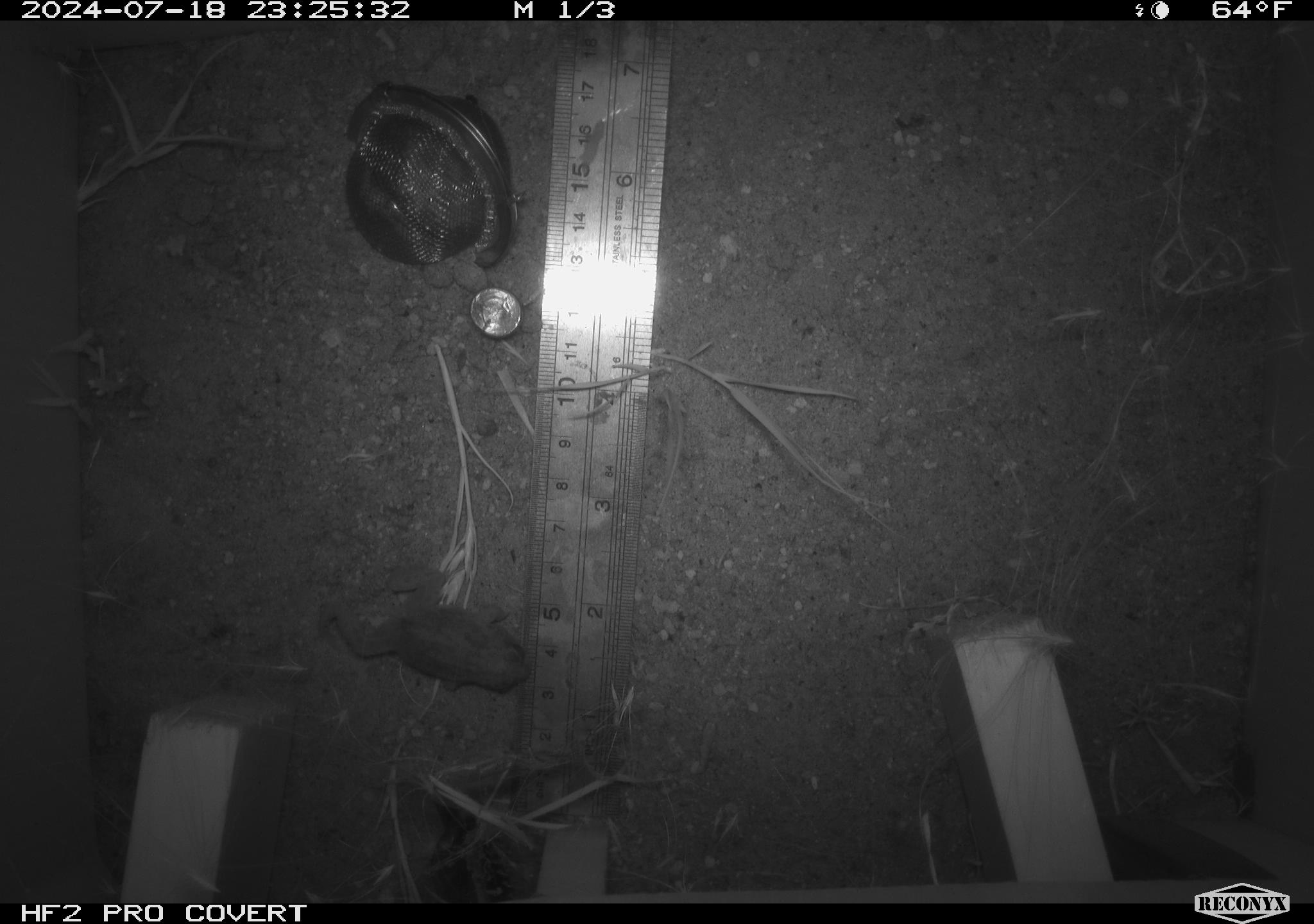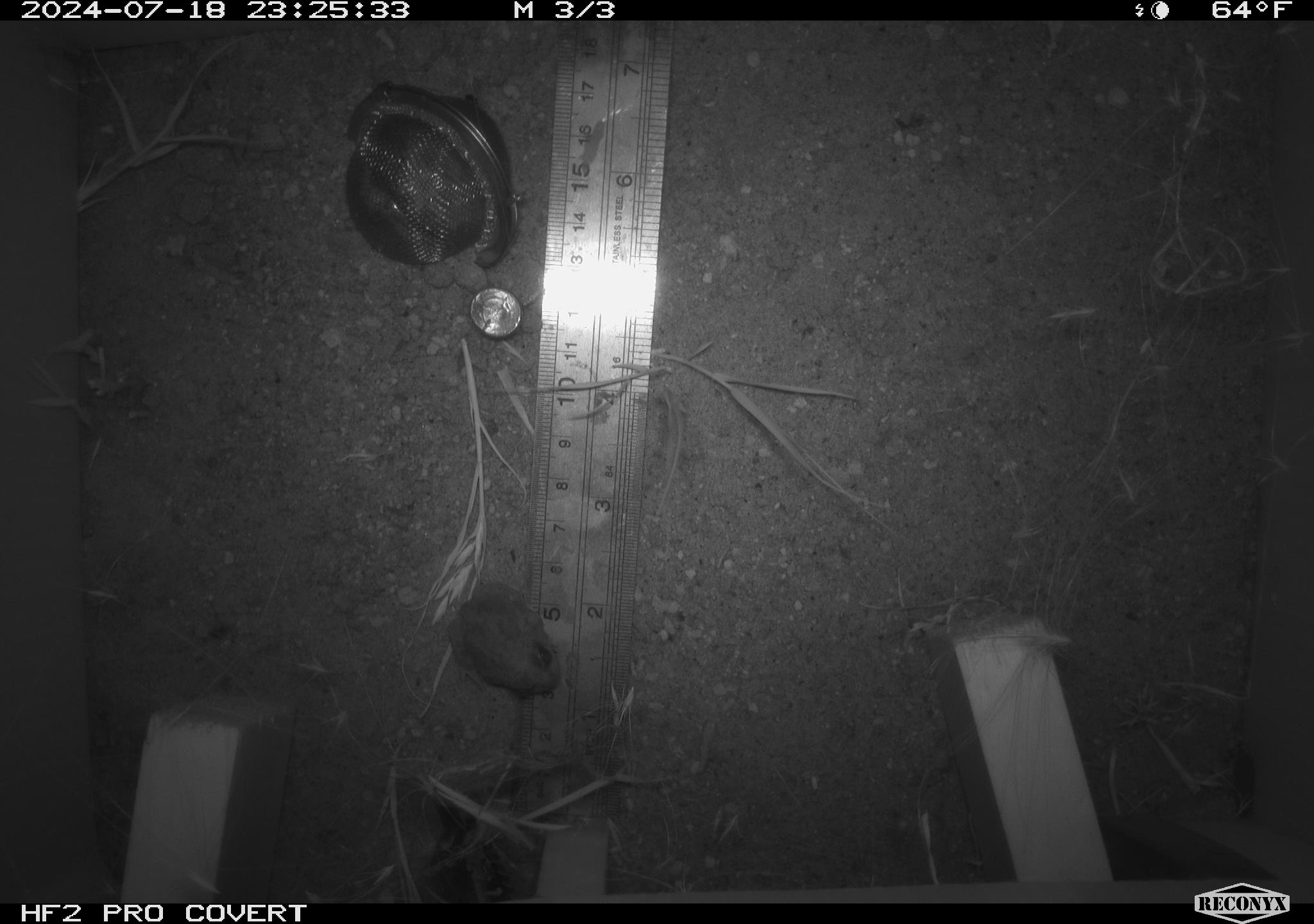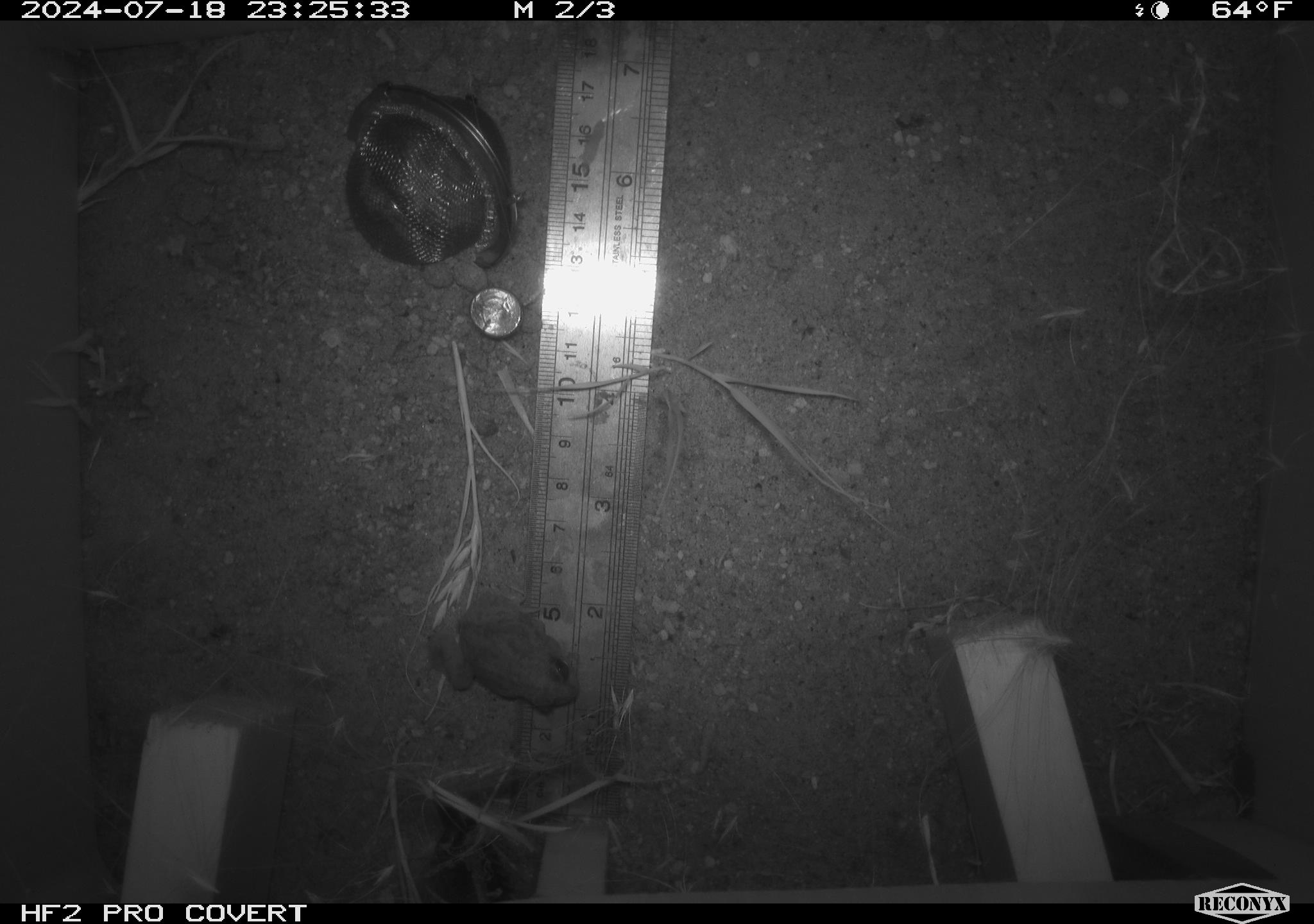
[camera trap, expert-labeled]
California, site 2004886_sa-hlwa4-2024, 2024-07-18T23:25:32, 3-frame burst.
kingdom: Animalia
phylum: Chordata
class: Amphibia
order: Anura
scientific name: Anura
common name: frogs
Frogs (Anura).